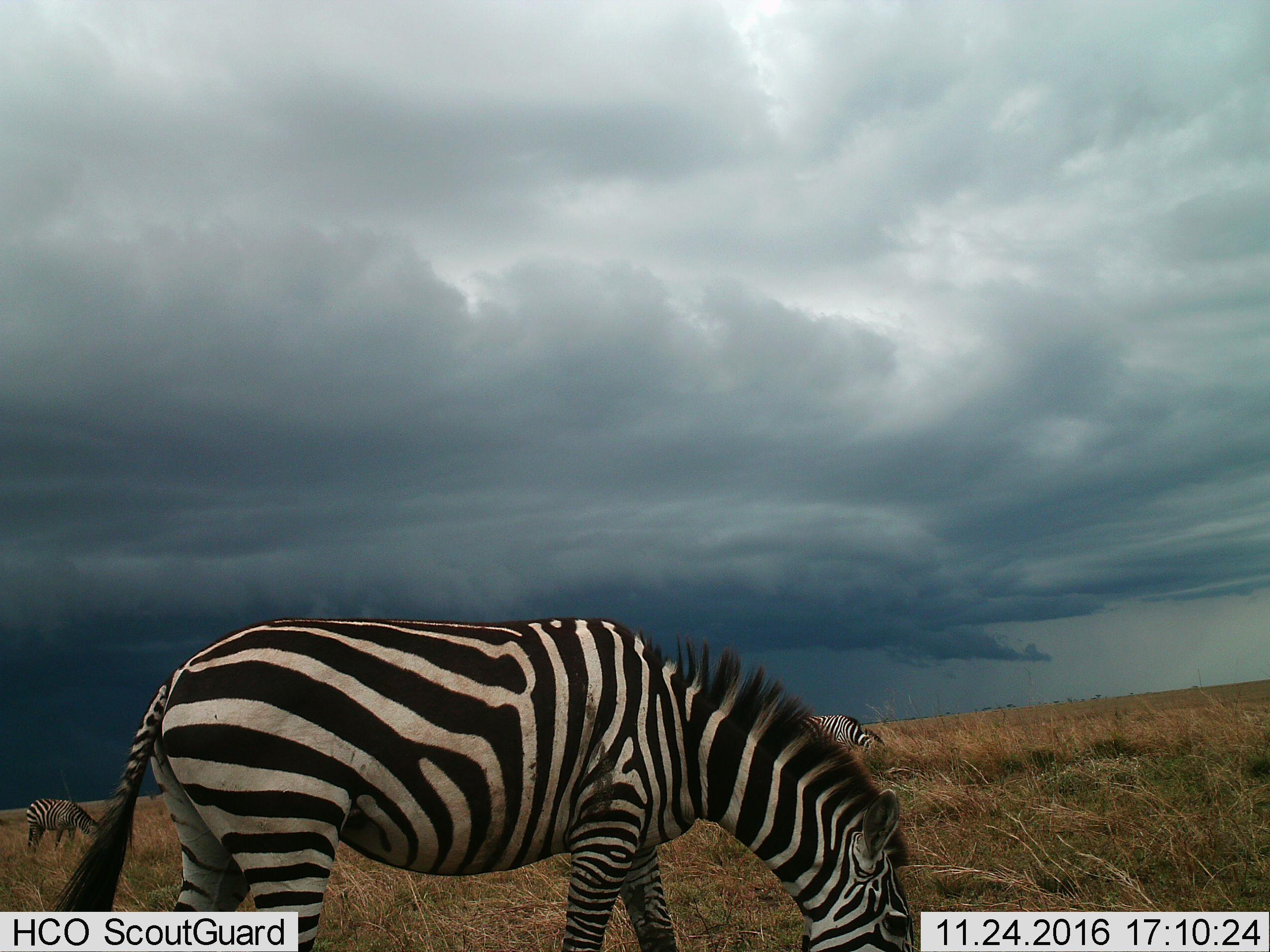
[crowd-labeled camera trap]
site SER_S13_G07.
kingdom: Animalia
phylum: Chordata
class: Mammalia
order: Perissodactyla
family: Equidae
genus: Equus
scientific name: Equus quagga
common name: plains zebra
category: zebraplains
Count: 3.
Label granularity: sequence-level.